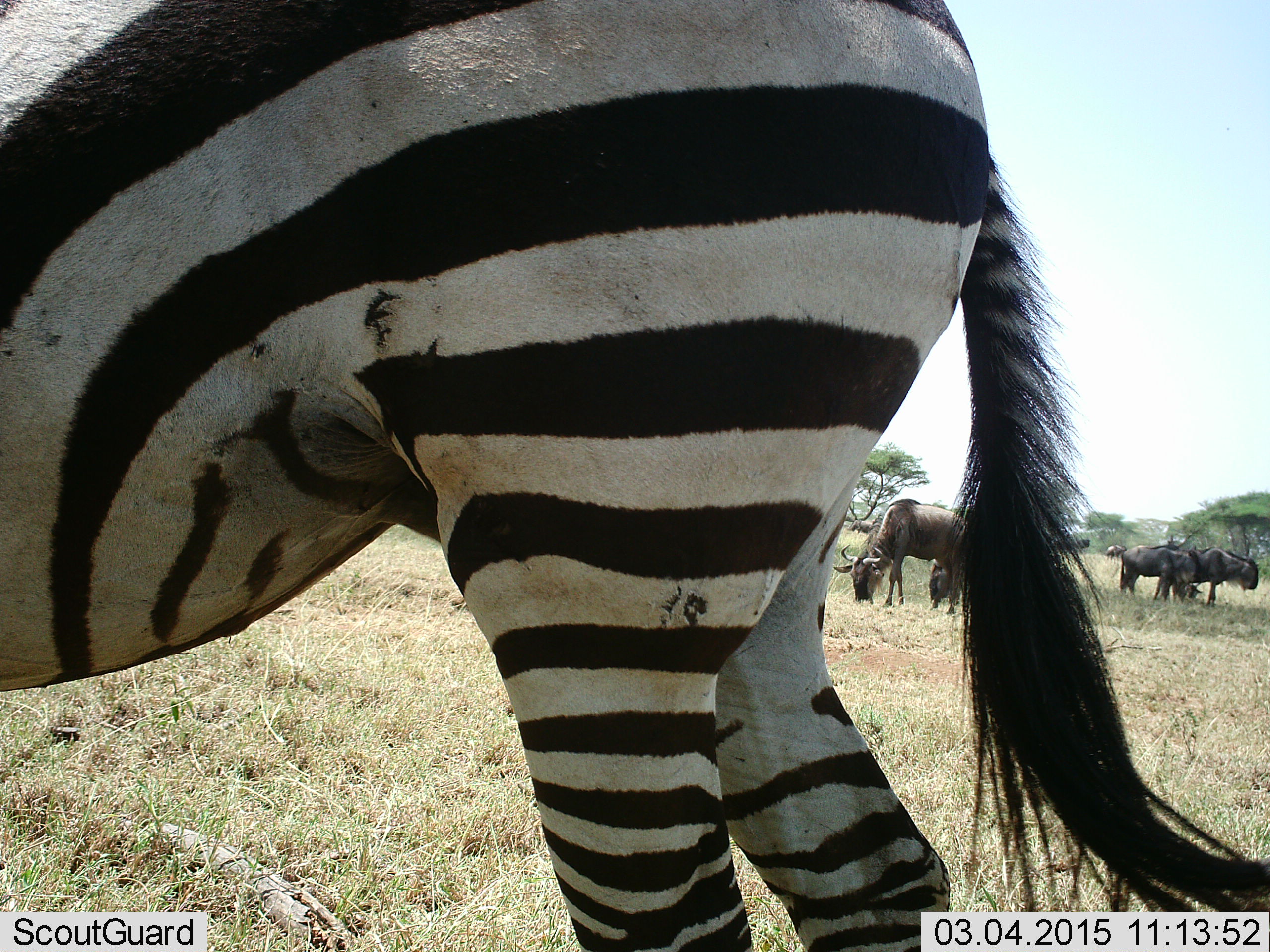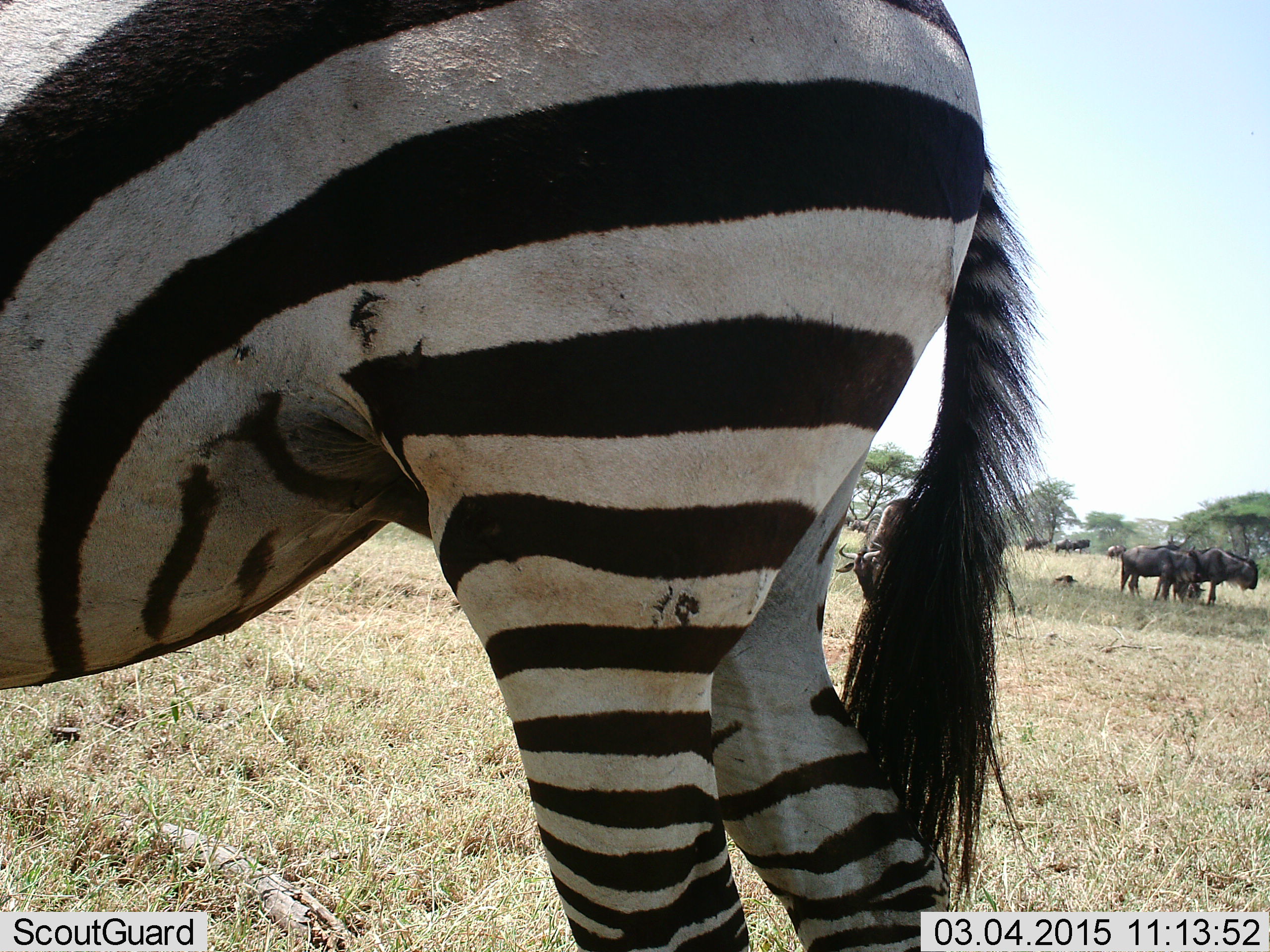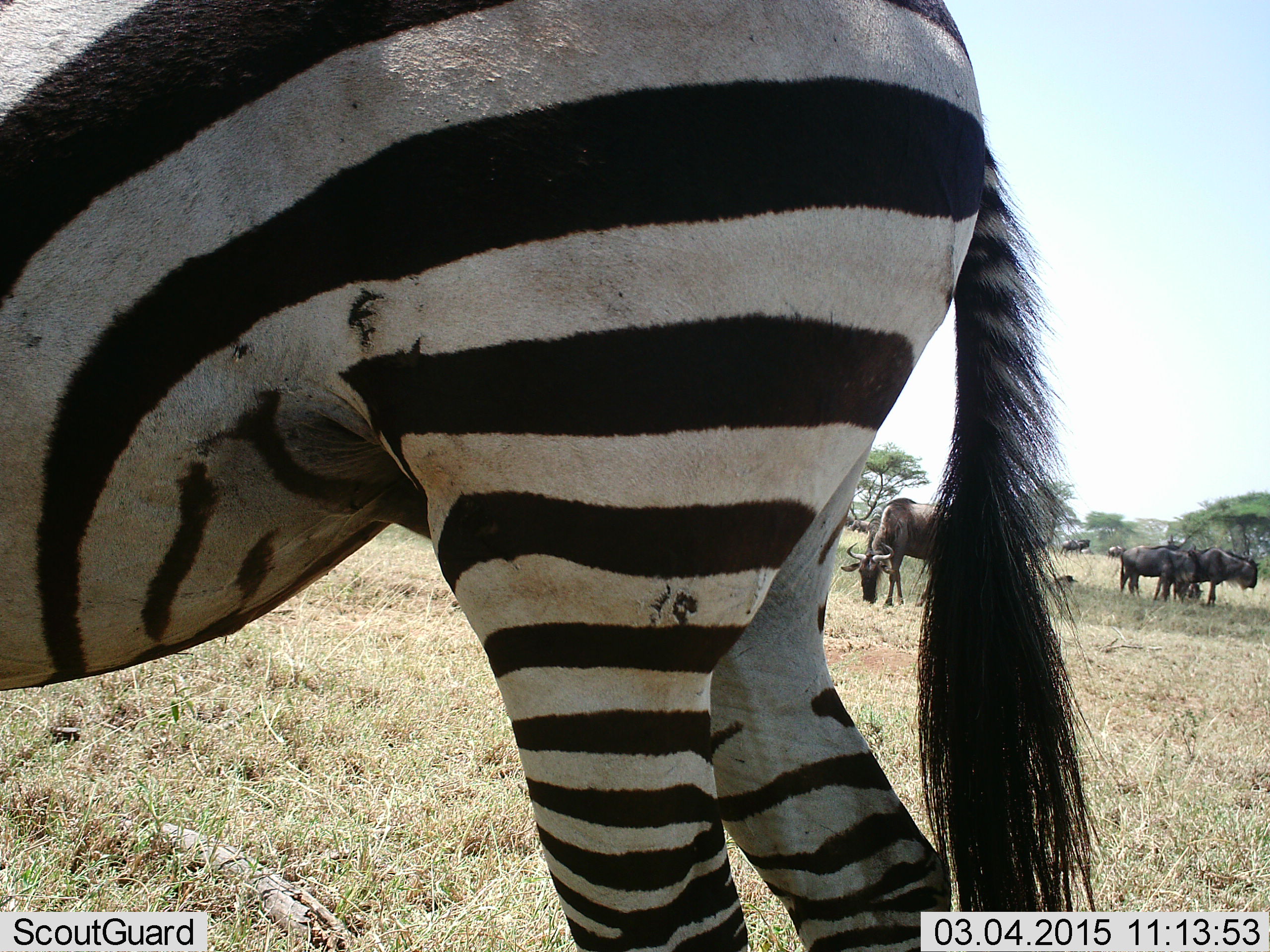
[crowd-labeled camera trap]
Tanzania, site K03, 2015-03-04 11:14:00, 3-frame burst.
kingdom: Animalia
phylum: Chordata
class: Mammalia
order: Artiodactyla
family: Bovidae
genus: Connochaetes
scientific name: Connochaetes taurinus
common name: blue wildebeest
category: wildebeest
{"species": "wildebeest (blue wildebeest) (Connochaetes taurinus)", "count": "6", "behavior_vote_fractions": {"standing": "80%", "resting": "0%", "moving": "20%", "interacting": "0%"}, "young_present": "0%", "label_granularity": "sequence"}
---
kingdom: Animalia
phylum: Chordata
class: Mammalia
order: Perissodactyla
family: Equidae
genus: Equus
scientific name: Equus quagga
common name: plains zebra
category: zebra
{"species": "zebra (plains zebra) (Equus quagga)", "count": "1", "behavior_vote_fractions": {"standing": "91%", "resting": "0%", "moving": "9%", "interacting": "0%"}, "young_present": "0%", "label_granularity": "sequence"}